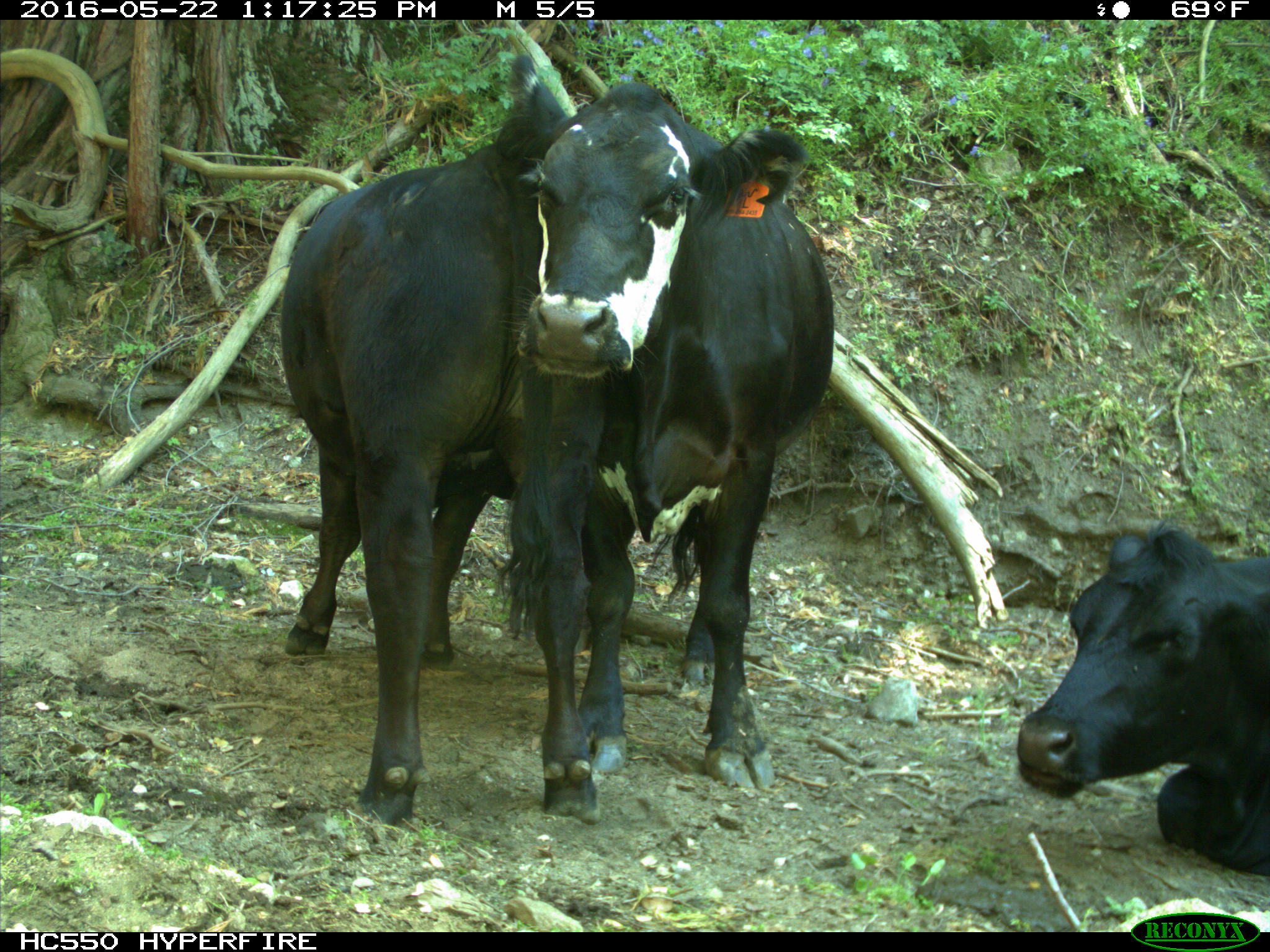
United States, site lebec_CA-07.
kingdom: Animalia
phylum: Chordata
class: Mammalia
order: Artiodactyla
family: Bovidae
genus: Bos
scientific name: Bos taurus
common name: domestic cow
Bos taurus (domestic cow).